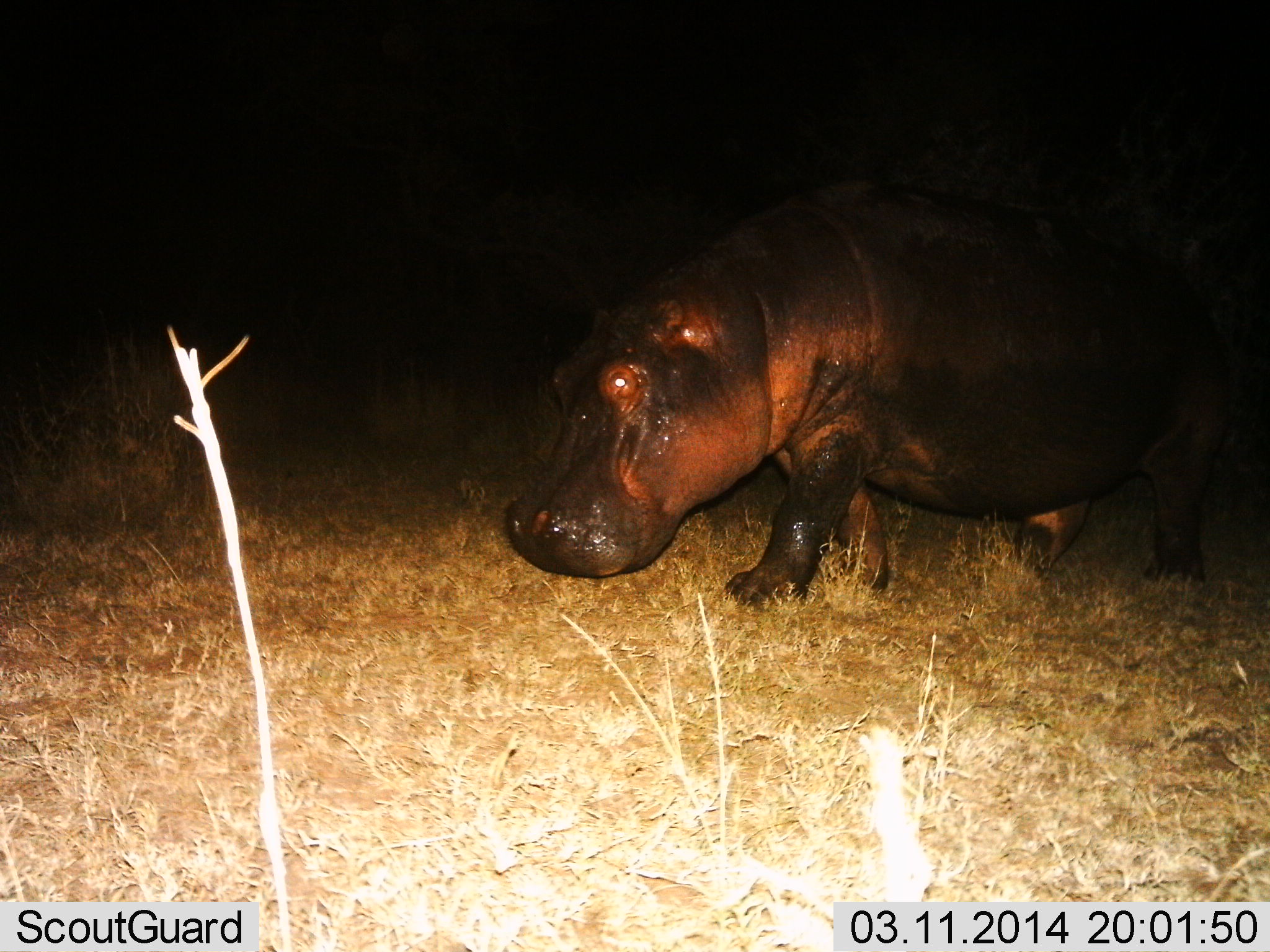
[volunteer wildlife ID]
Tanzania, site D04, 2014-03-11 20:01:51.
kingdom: Animalia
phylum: Chordata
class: Mammalia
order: Artiodactyla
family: Hippopotamidae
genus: Hippopotamus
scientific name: Hippopotamus amphibius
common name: hippopotamus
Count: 1.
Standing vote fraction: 20%.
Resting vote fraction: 0%.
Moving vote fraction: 70%.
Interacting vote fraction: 0%.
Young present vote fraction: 0%.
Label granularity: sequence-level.